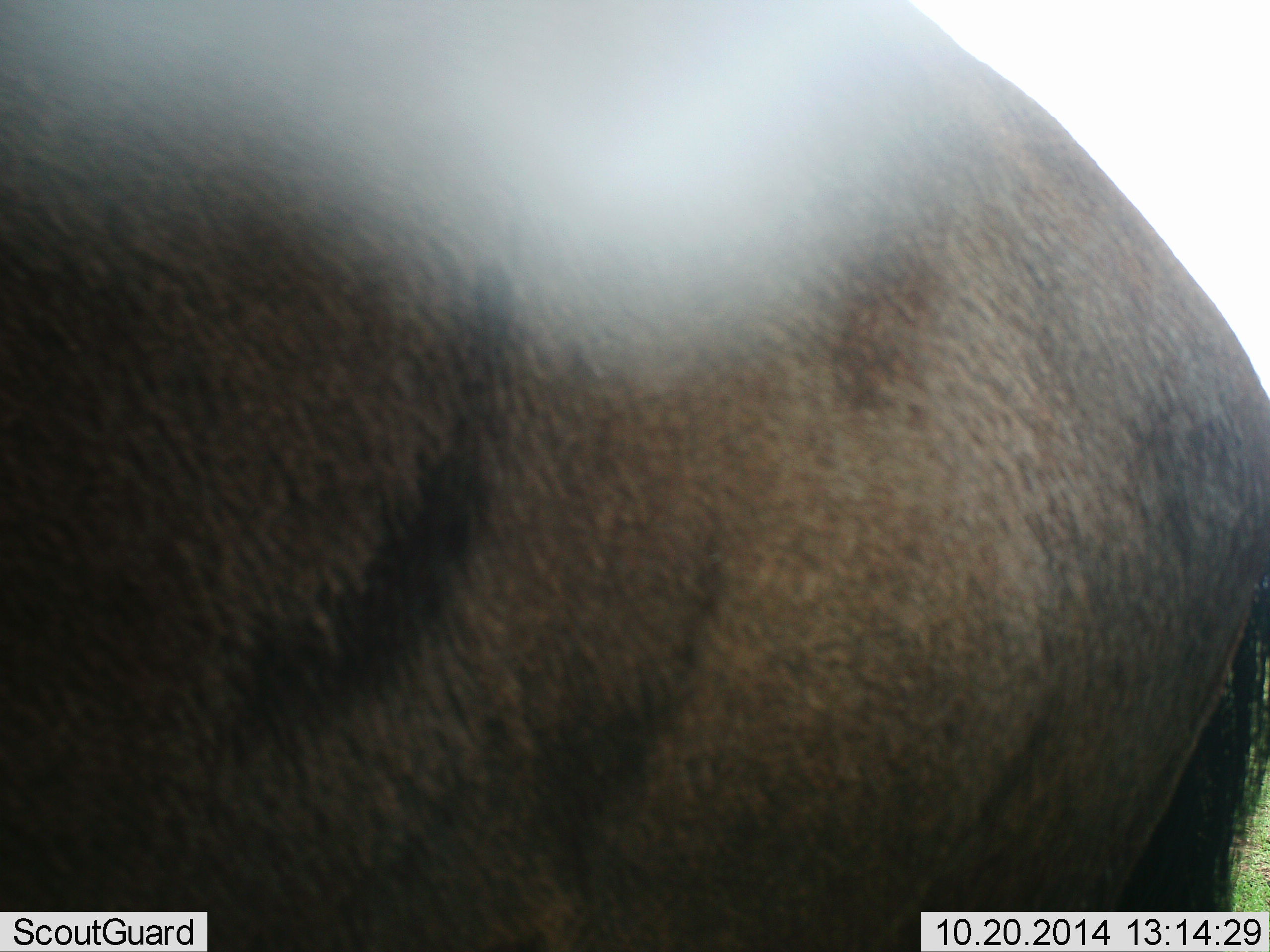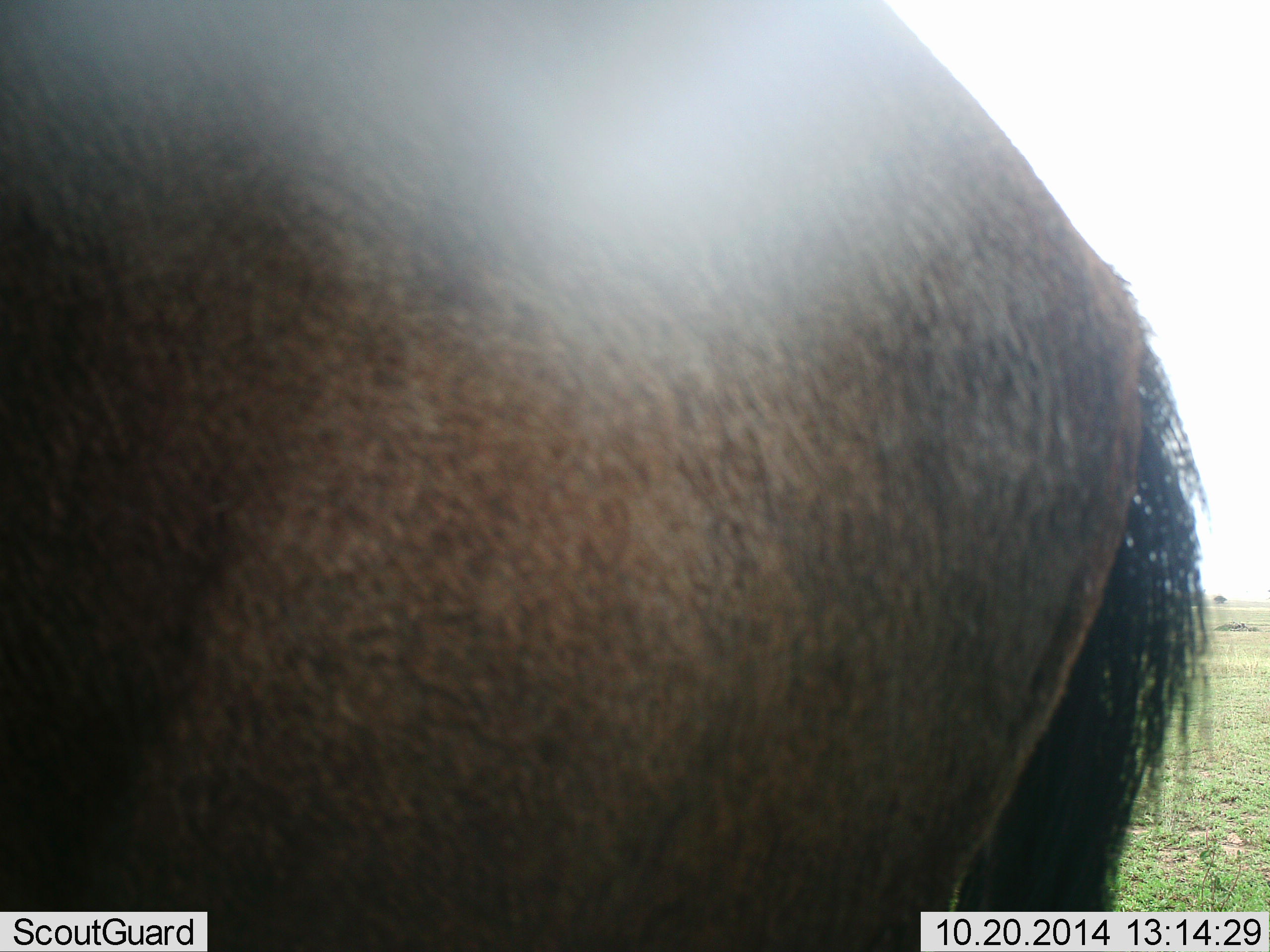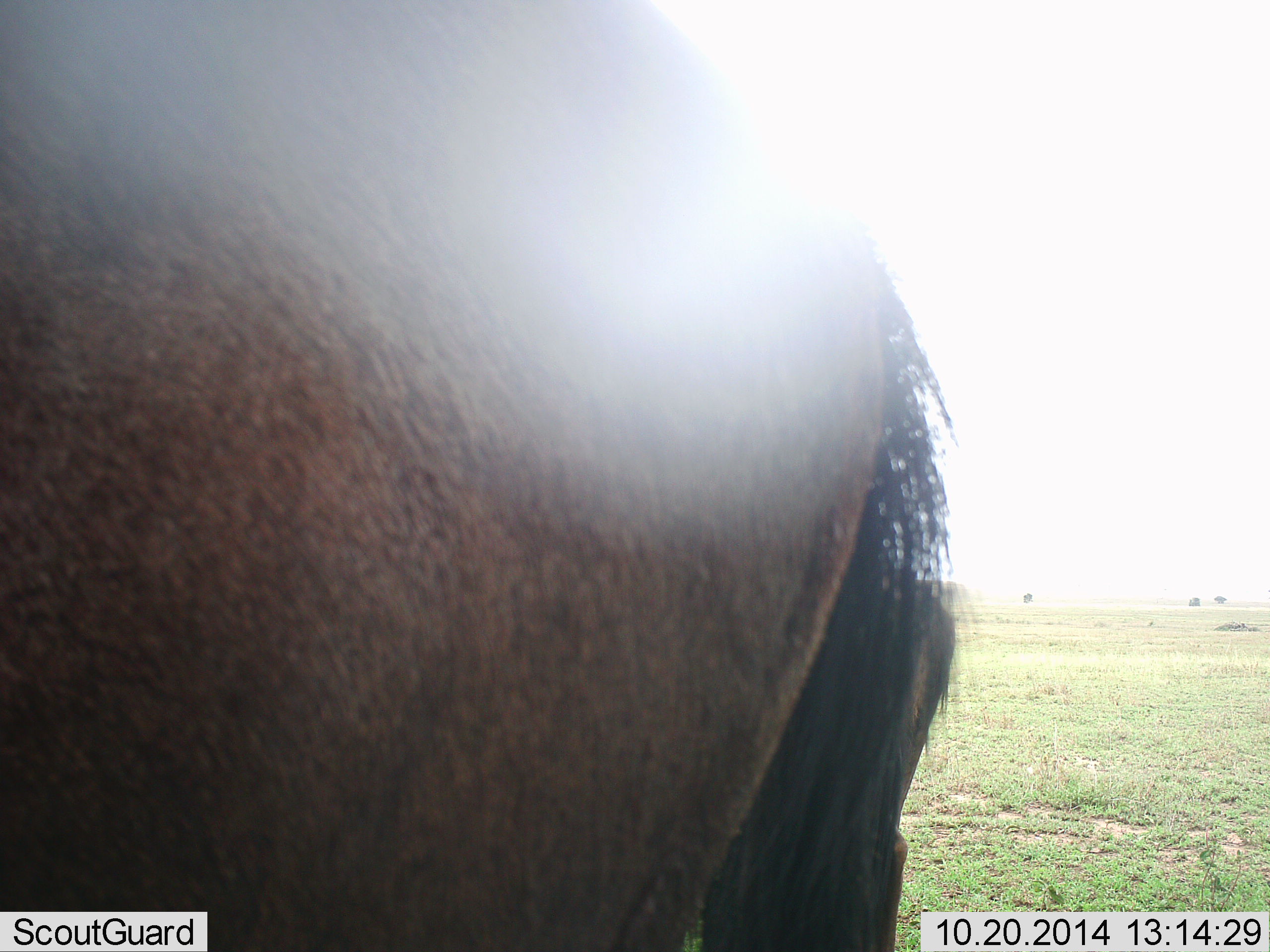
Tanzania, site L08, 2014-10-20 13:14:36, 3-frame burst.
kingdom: Animalia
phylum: Chordata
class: Mammalia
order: Artiodactyla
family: Bovidae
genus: Connochaetes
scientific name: Connochaetes taurinus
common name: blue wildebeest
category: wildebeest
Wildebeest (blue wildebeest) (Connochaetes taurinus), count 1. Behavior (volunteer vote fractions): standing 60%, resting 0%, moving 50%, interacting 0%. Young present (vote fraction): 0%. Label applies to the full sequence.